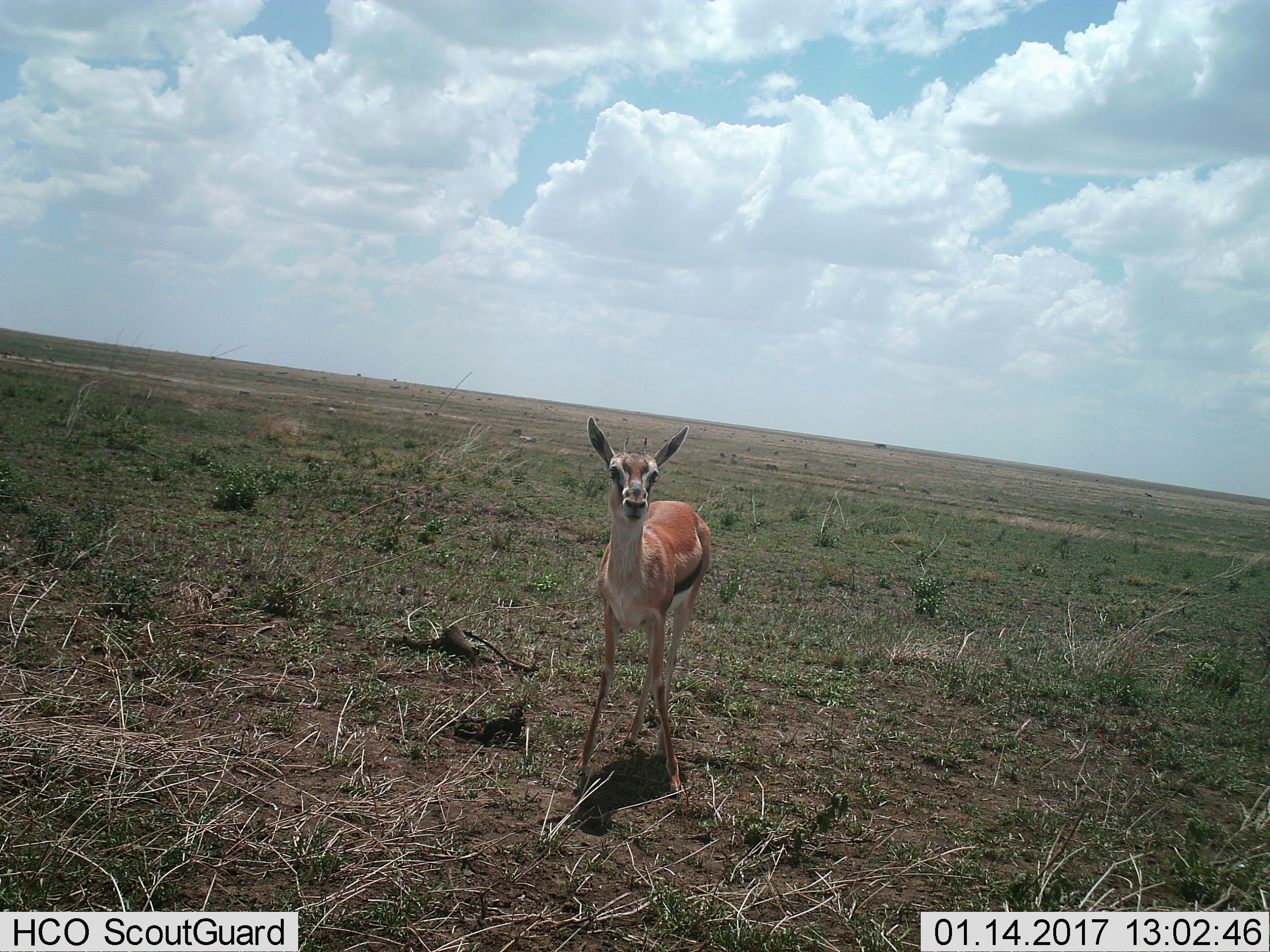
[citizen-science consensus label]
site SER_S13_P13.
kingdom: Animalia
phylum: Chordata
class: Mammalia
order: Artiodactyla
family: Bovidae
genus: Eudorcas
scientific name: Eudorcas thomsonii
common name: thomson's gazelle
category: gazellethomsons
Gazellethomsons (thomson's gazelle) (Eudorcas thomsonii), count 1. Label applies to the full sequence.